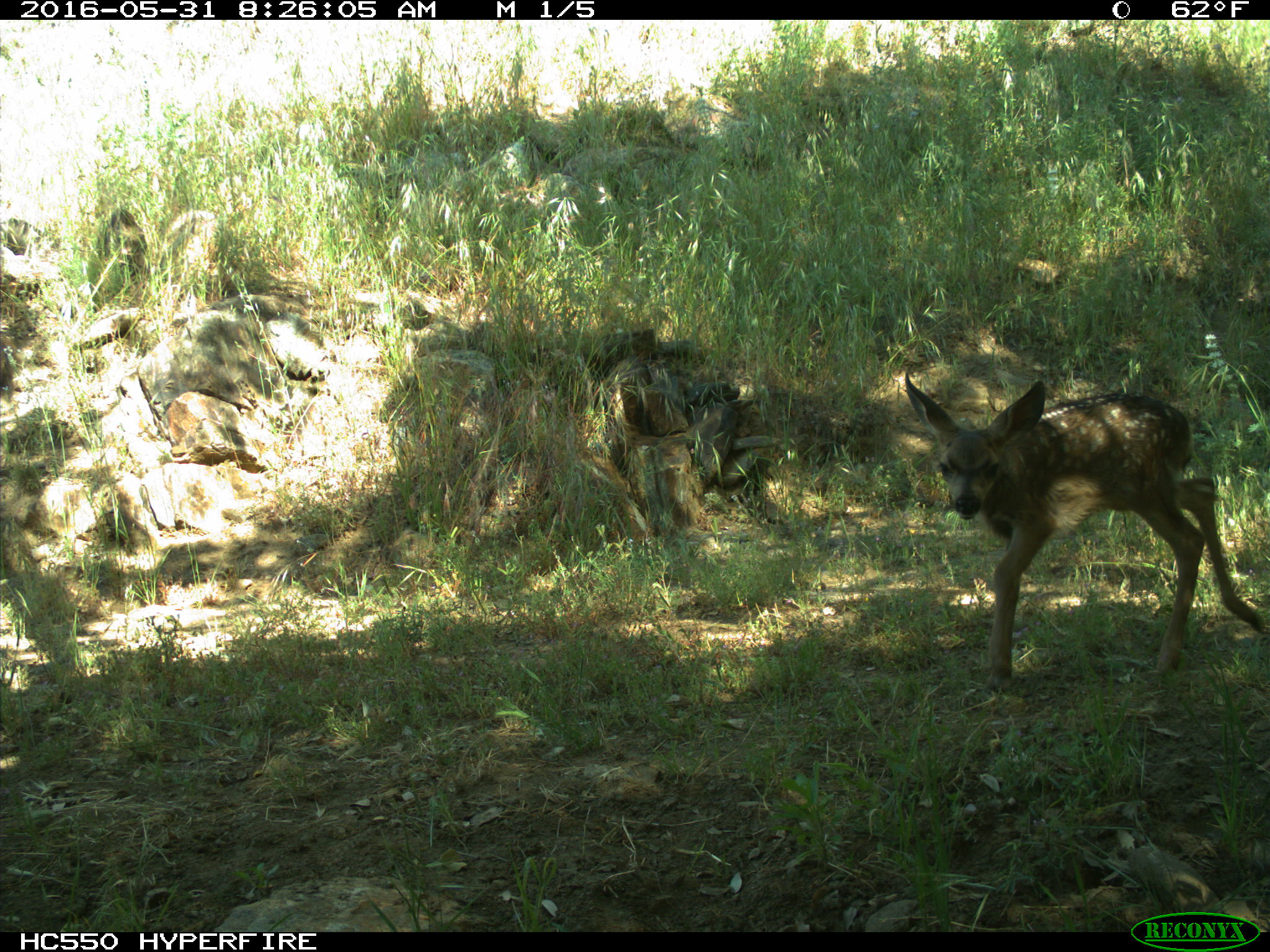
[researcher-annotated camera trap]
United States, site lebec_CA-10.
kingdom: Animalia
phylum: Chordata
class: Mammalia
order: Artiodactyla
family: Cervidae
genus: Odocoileus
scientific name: Odocoileus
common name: deer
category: unidentified deer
Unidentified deer (deer) (Odocoileus).